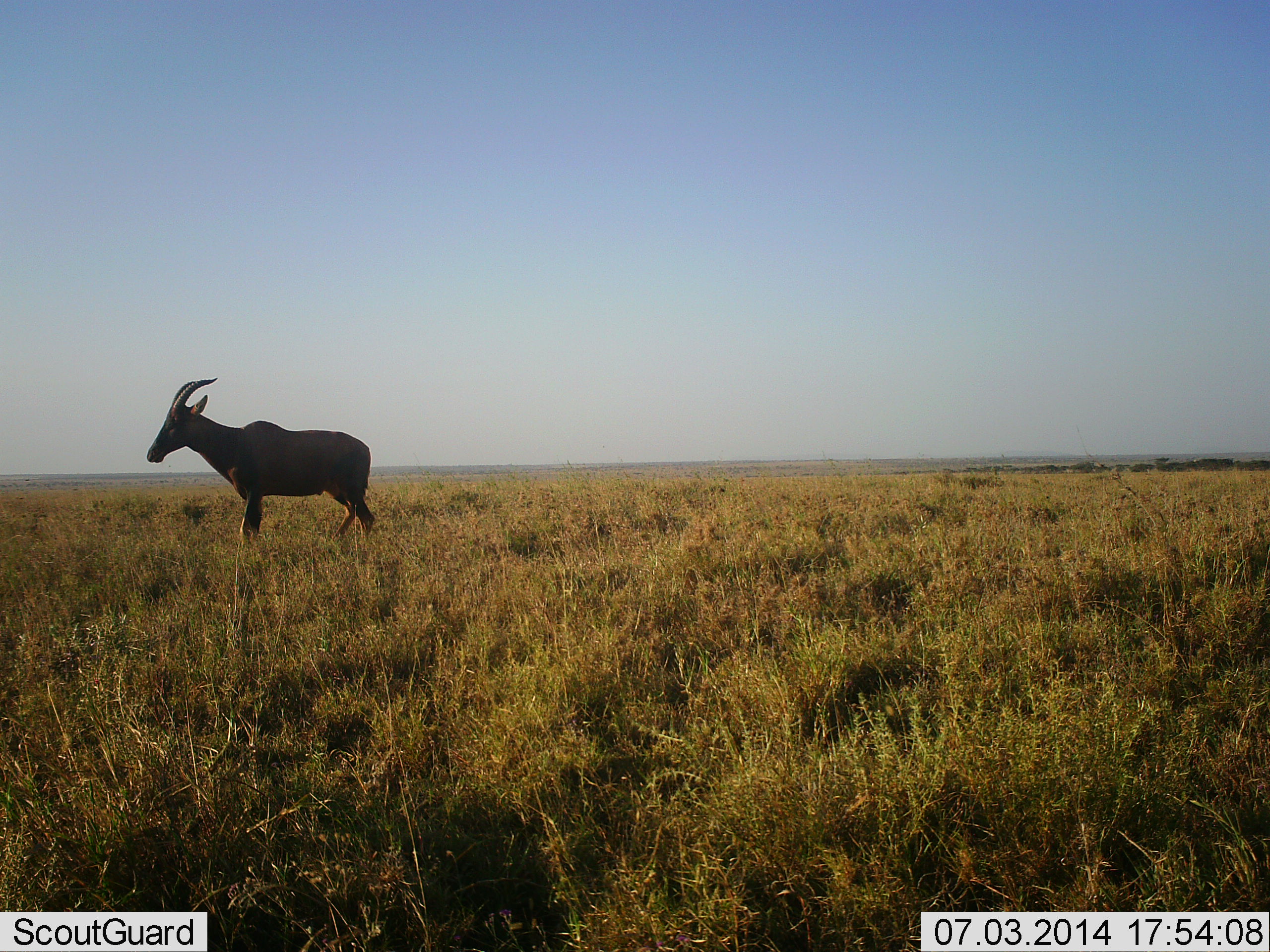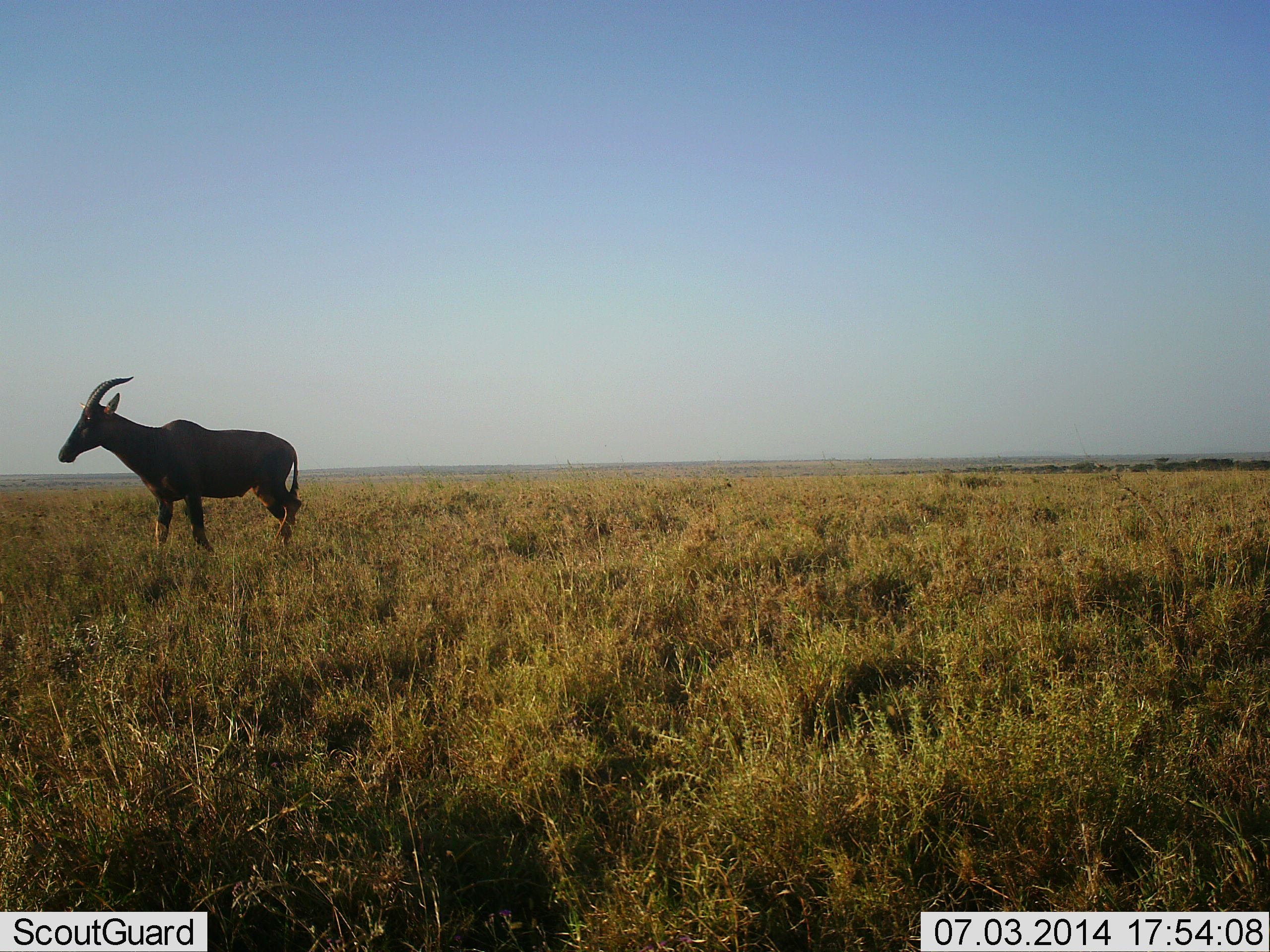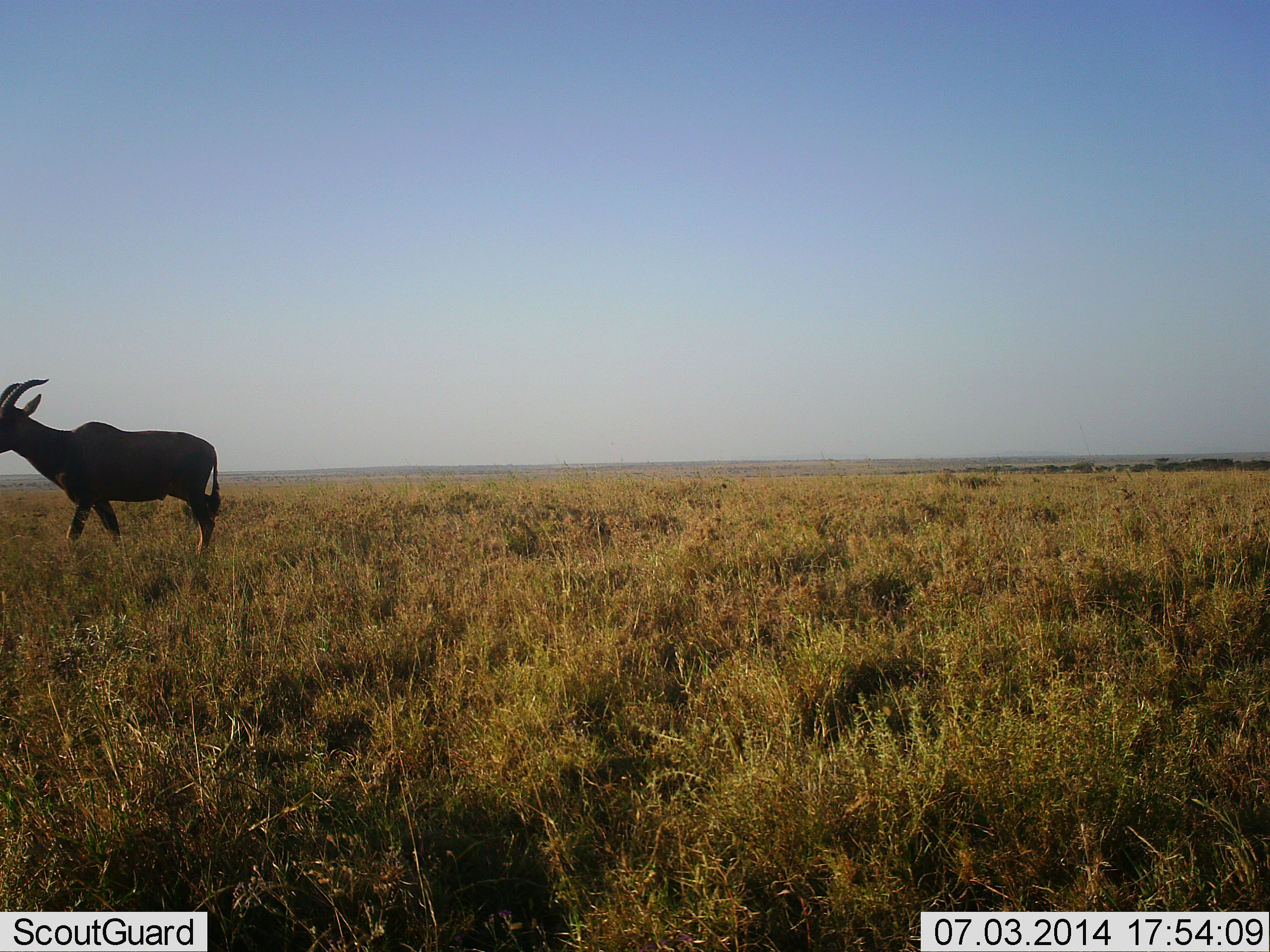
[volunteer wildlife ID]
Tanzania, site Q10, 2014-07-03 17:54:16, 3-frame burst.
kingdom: Animalia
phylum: Chordata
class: Mammalia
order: Artiodactyla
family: Bovidae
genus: Damaliscus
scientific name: Damaliscus lunatus jimela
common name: topi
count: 1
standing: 10%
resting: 0%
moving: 90%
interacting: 0%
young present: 0%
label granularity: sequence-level